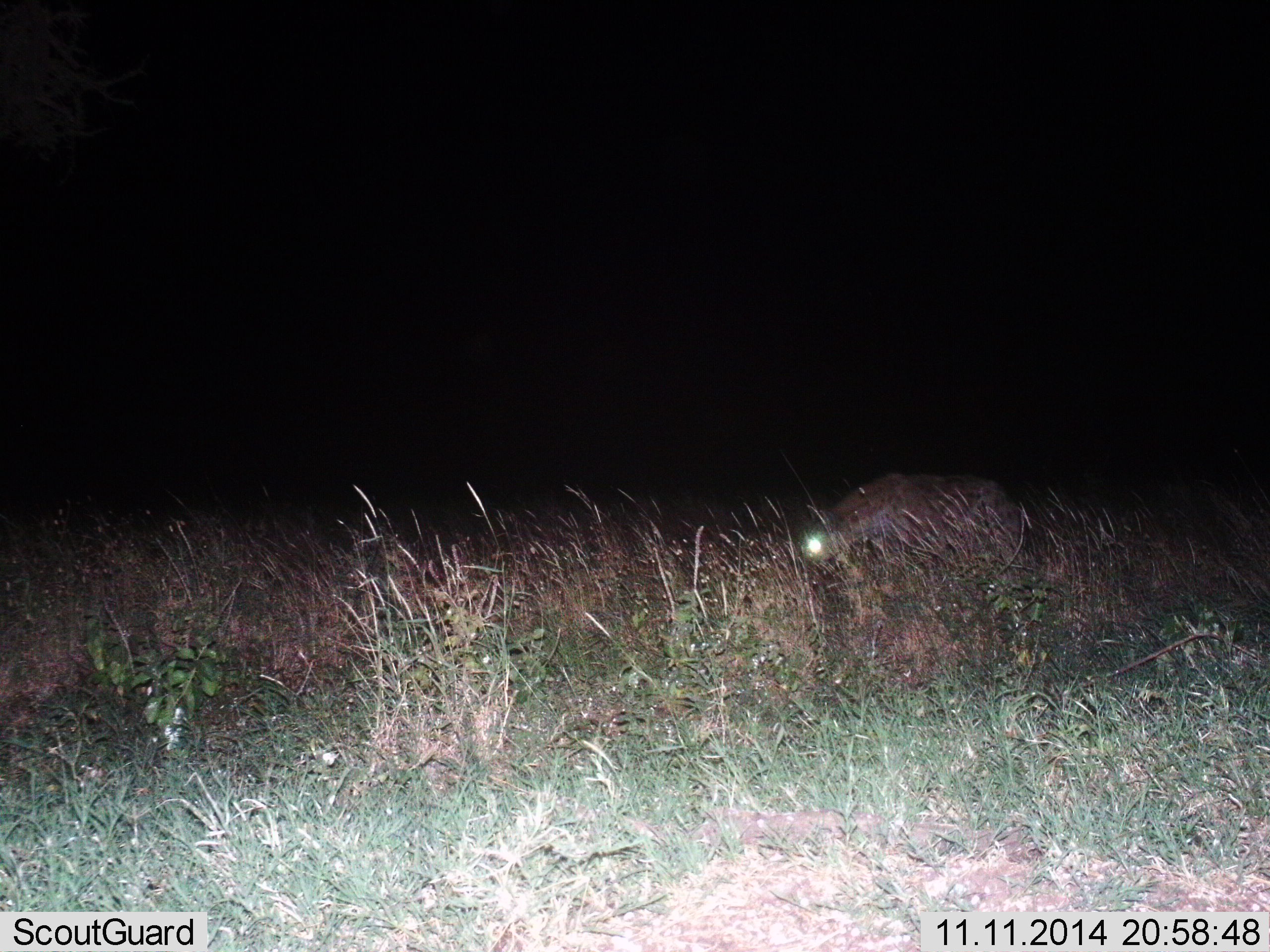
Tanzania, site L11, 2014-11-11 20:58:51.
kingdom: Animalia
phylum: Chordata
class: Mammalia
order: Carnivora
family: Hyaenidae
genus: Crocuta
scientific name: Crocuta crocuta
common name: spotted hyena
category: hyenaspotted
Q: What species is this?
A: Hyenaspotted (spotted hyena) (Crocuta crocuta).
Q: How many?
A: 1.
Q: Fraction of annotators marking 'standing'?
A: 30%.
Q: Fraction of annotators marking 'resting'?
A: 0%.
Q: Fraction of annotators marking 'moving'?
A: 70%.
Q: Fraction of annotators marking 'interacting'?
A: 0%.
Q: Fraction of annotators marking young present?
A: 0%.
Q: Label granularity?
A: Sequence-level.